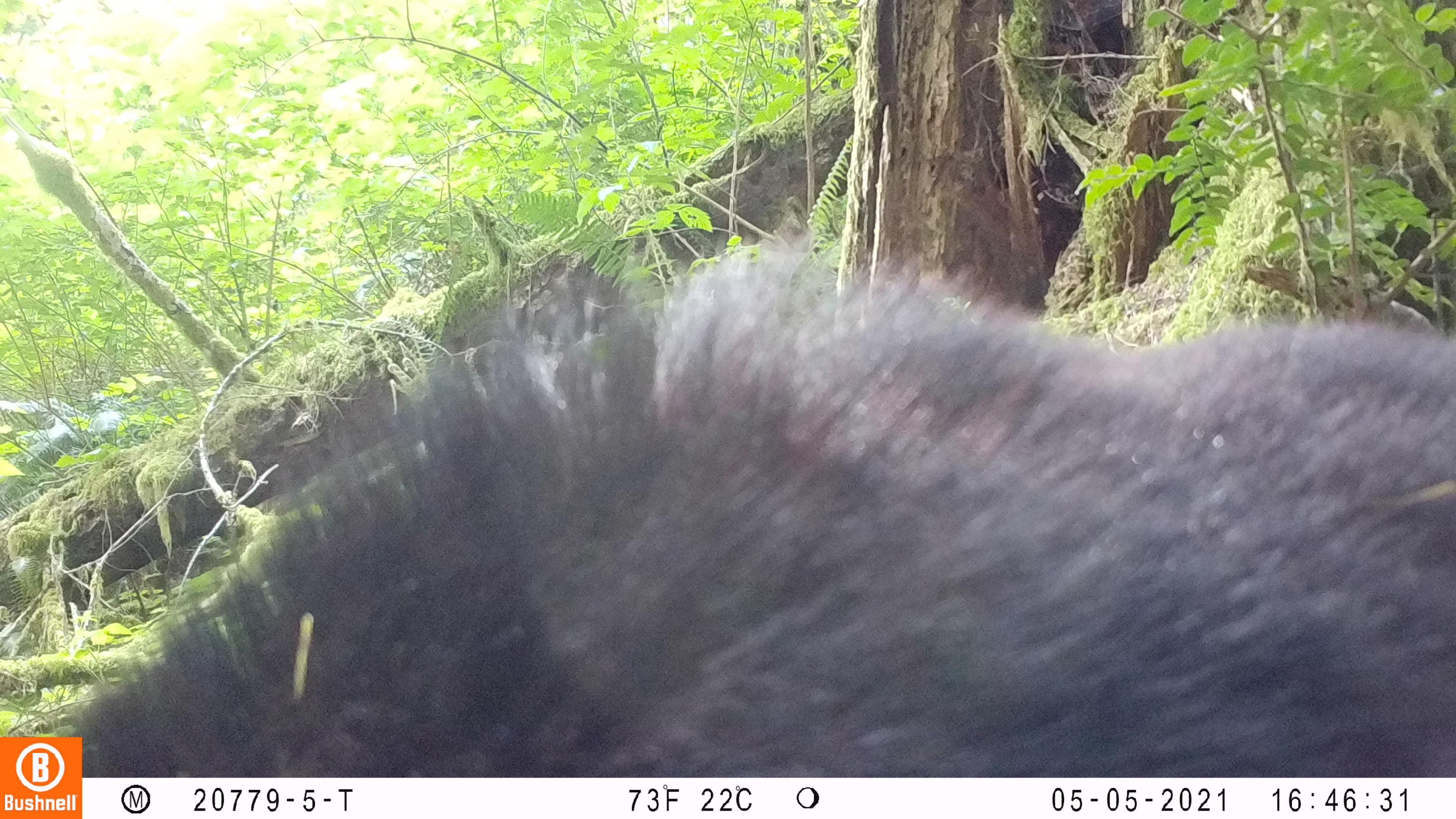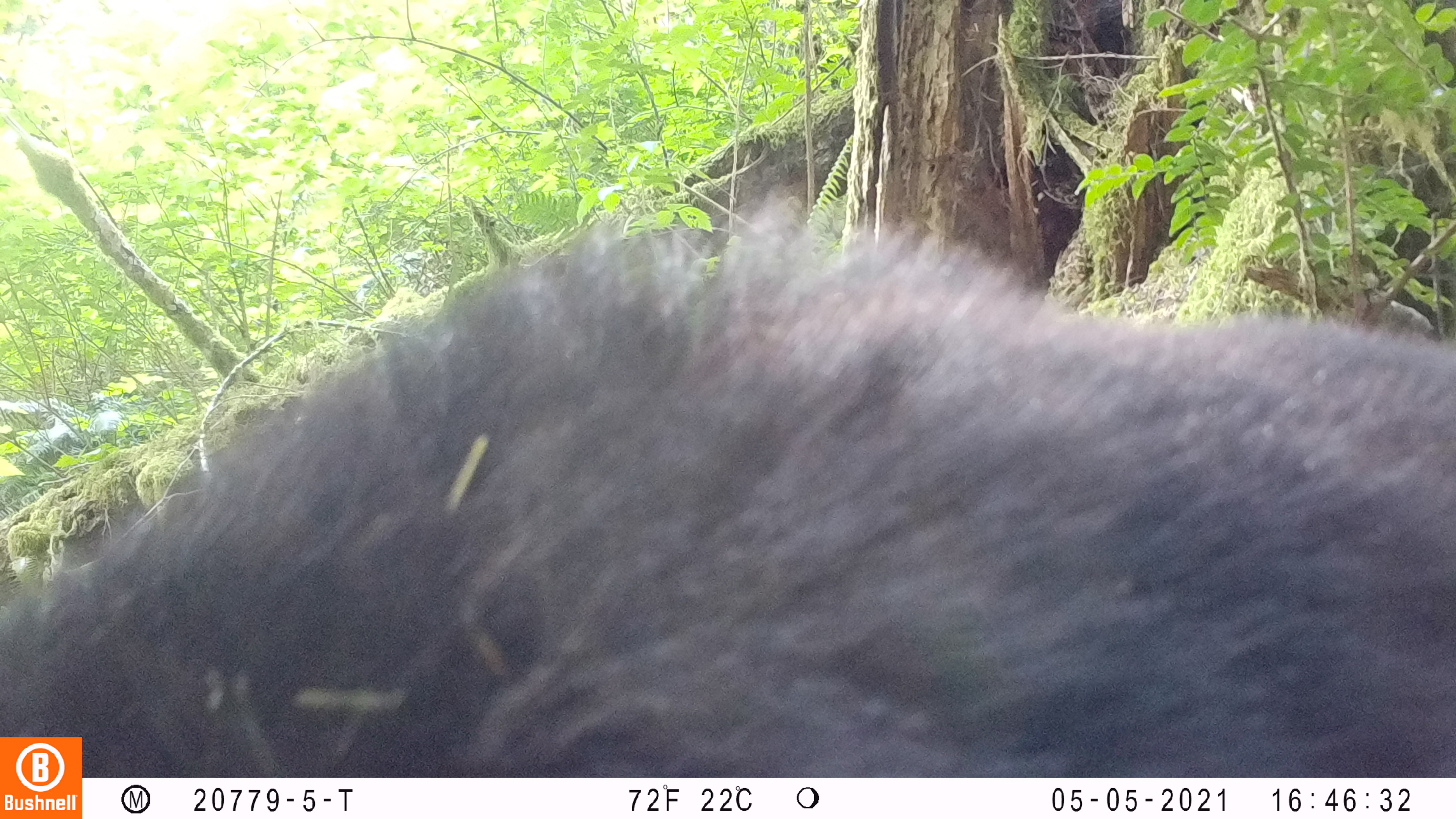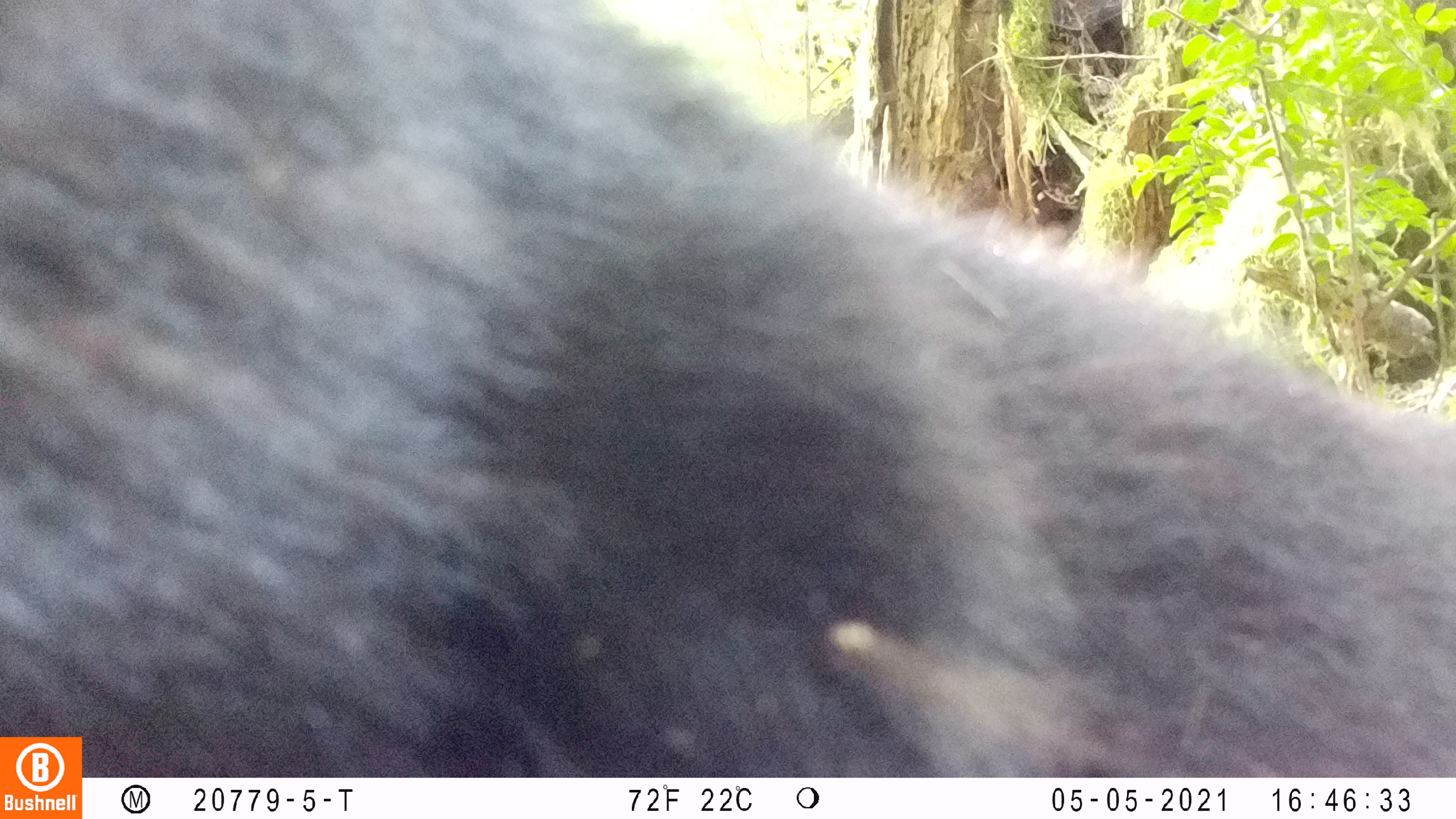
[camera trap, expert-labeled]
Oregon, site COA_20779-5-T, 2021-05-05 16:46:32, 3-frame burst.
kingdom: Animalia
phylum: Chordata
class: Mammalia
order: Carnivora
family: Ursidae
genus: Ursus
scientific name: Ursus americanus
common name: american black bear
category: black bear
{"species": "black bear (american black bear) (Ursus americanus)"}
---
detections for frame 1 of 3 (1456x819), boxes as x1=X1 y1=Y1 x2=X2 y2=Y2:
black bear: x1=83 y1=212 x2=1453 y2=777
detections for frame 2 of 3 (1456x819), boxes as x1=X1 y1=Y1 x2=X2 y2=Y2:
black bear: x1=86 y1=165 x2=1453 y2=777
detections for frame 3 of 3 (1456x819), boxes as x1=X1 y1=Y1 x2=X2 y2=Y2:
black bear: x1=84 y1=0 x2=1455 y2=777